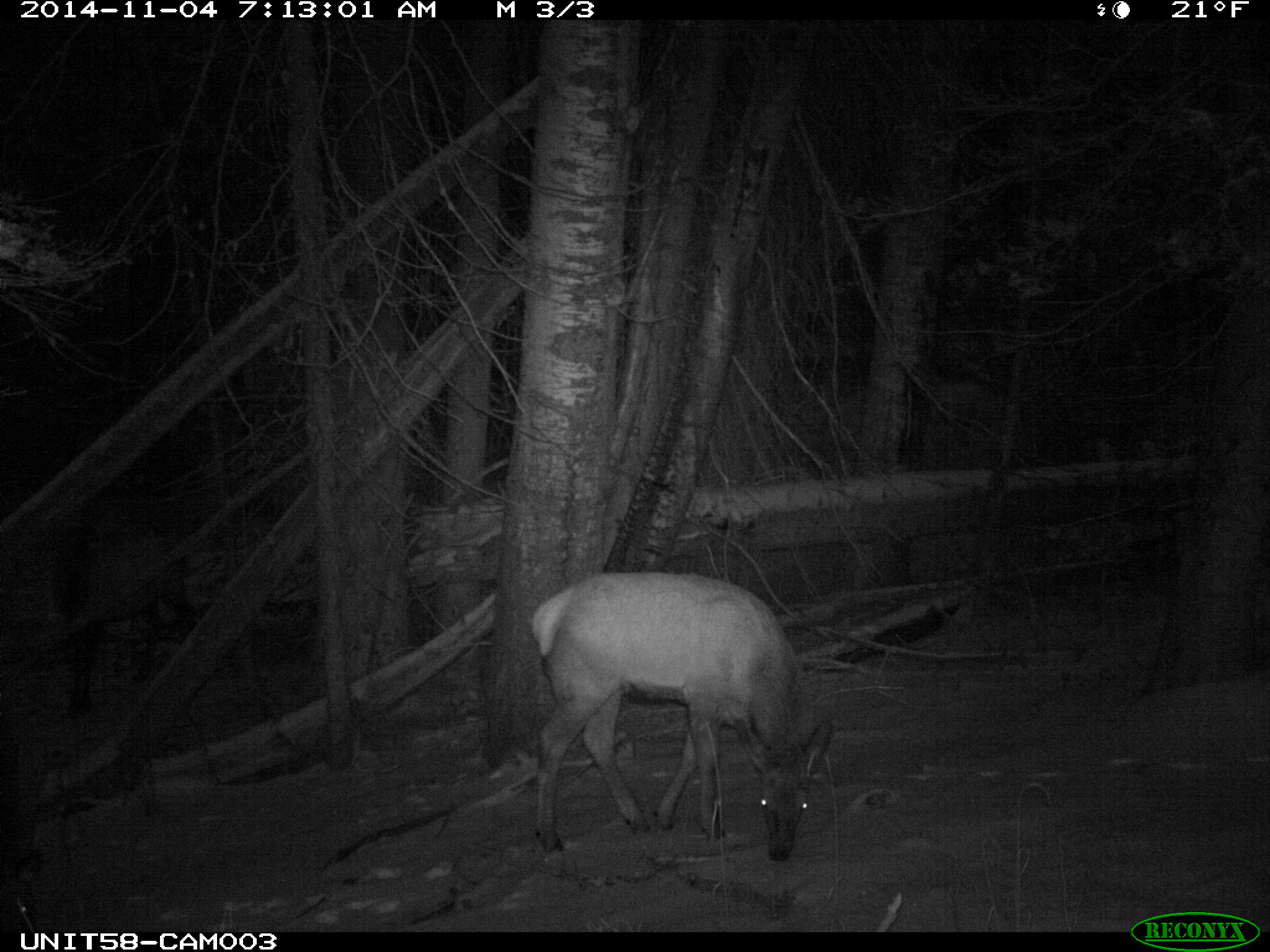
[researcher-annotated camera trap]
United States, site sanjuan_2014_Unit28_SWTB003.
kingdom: Animalia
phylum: Chordata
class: Mammalia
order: Artiodactyla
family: Cervidae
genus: Cervus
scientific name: Cervus elaphus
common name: red deer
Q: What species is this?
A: Cervus elaphus (red deer).